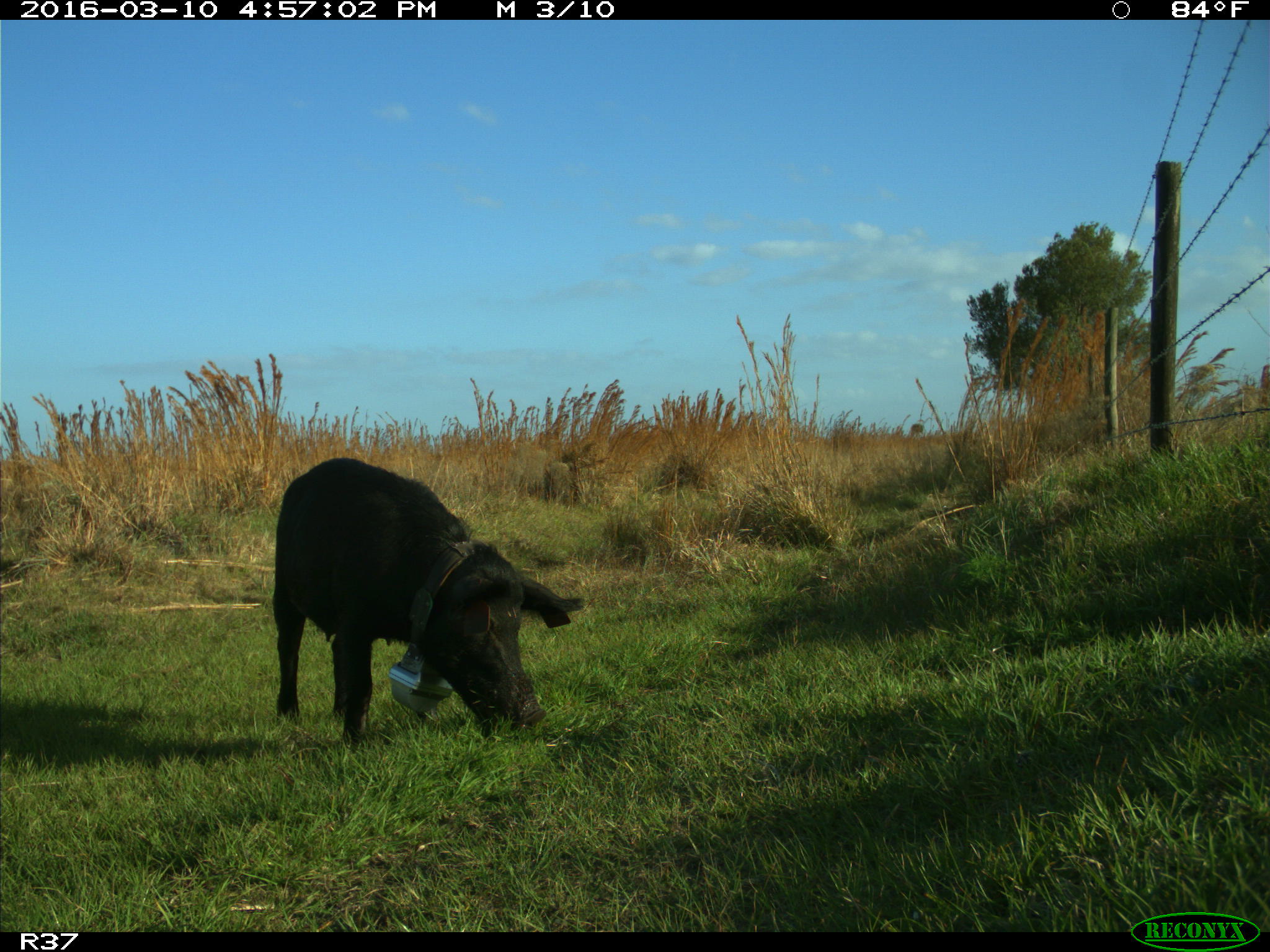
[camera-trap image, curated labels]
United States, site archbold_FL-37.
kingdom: Animalia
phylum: Chordata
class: Mammalia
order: Artiodactyla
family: Suidae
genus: Sus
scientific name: Sus scrofa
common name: wild boar